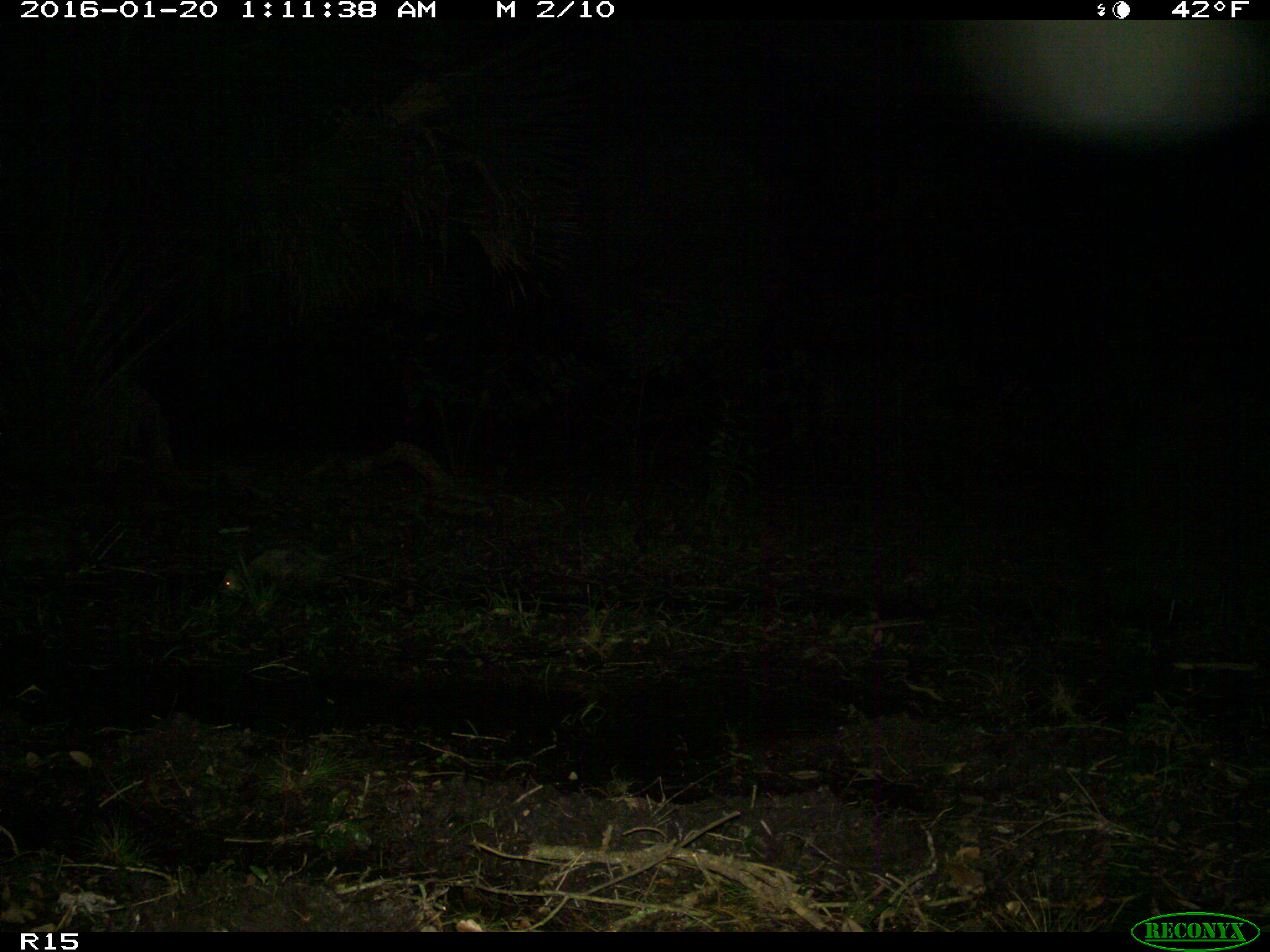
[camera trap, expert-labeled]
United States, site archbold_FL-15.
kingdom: Animalia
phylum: Chordata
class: Mammalia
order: Didelphimorphia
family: Didelphidae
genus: Didelphis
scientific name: Didelphis virginiana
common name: virginia opossum